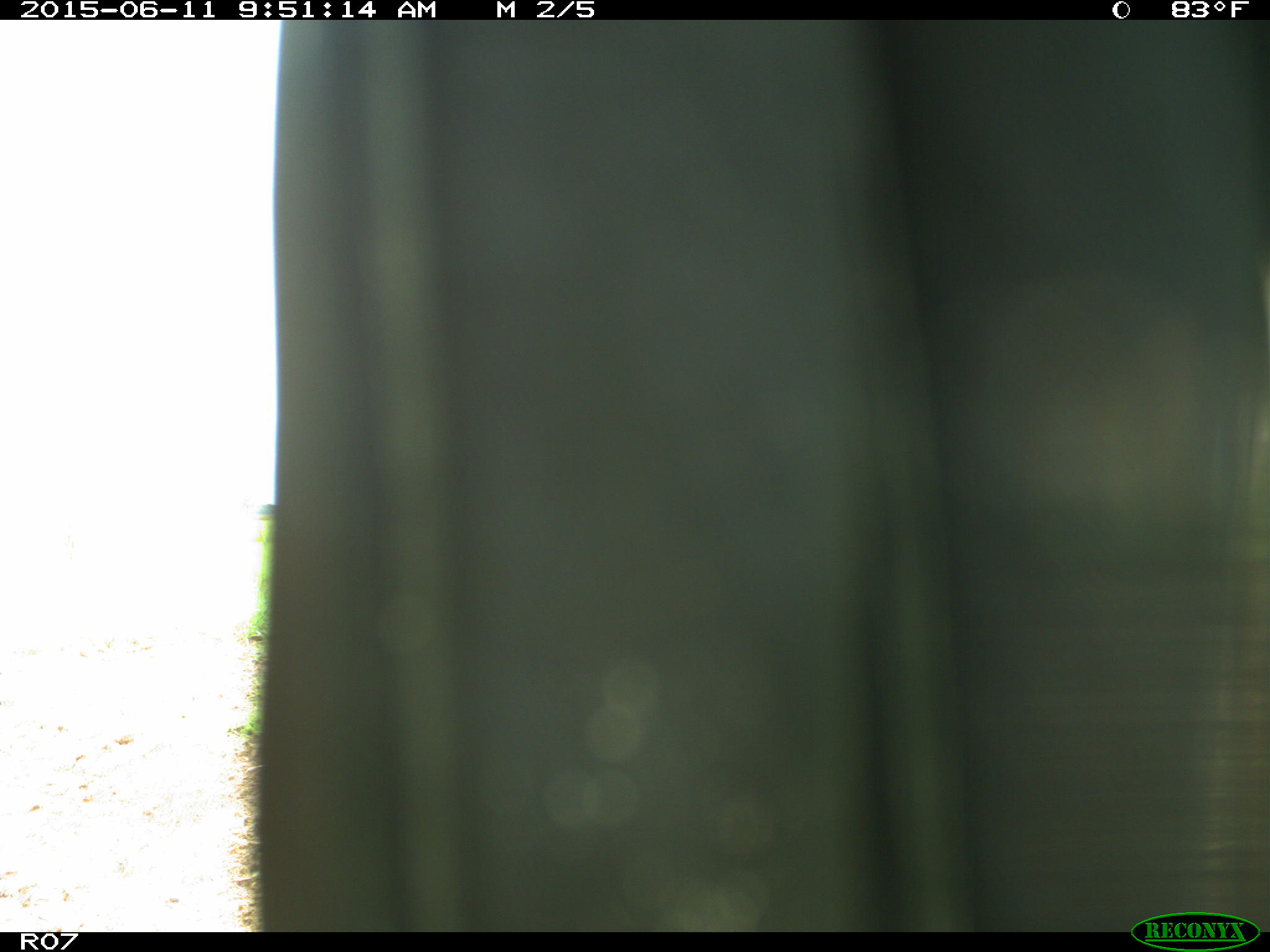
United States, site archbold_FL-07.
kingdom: Animalia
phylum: Chordata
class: Mammalia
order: Artiodactyla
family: Bovidae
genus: Bos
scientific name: Bos taurus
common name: domestic cow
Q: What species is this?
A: Bos taurus (domestic cow).